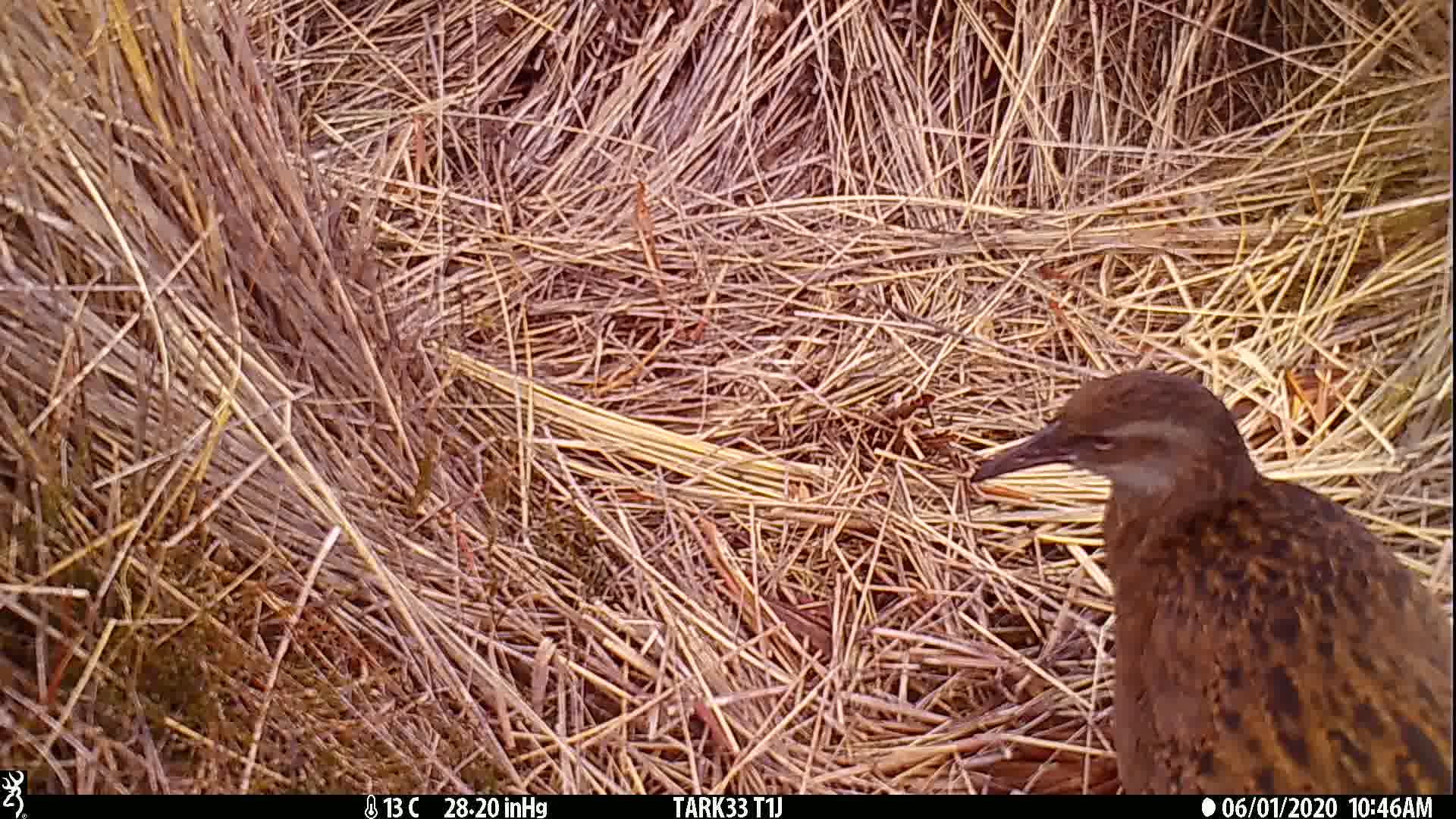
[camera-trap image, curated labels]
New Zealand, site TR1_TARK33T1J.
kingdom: Animalia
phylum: Chordata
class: Aves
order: Gruiformes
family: Rallidae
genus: Gallirallus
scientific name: Gallirallus australis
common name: weka